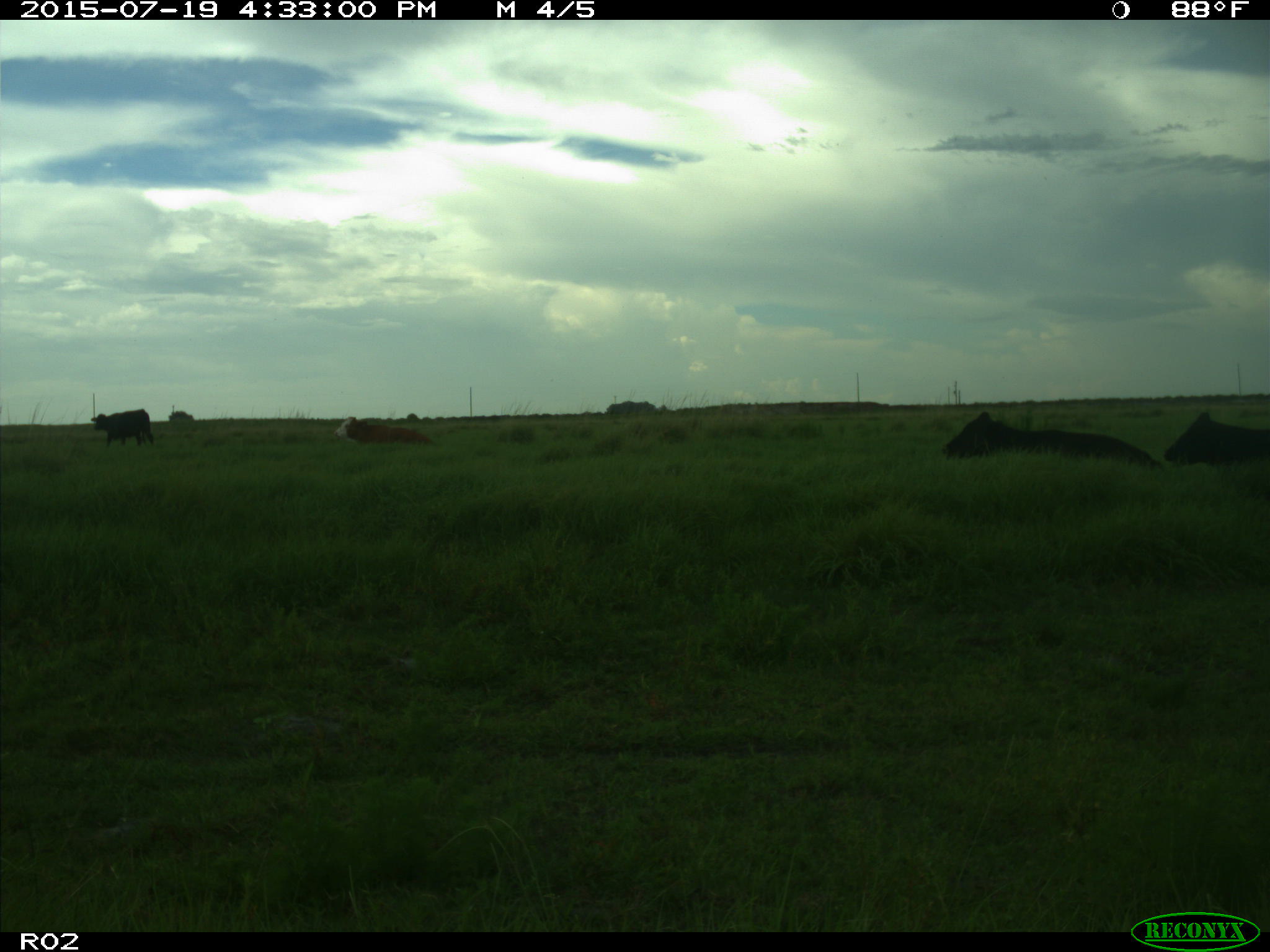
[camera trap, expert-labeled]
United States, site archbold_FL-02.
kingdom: Animalia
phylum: Chordata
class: Mammalia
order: Artiodactyla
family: Bovidae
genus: Bos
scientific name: Bos taurus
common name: domestic cow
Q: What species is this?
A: Bos taurus (domestic cow).